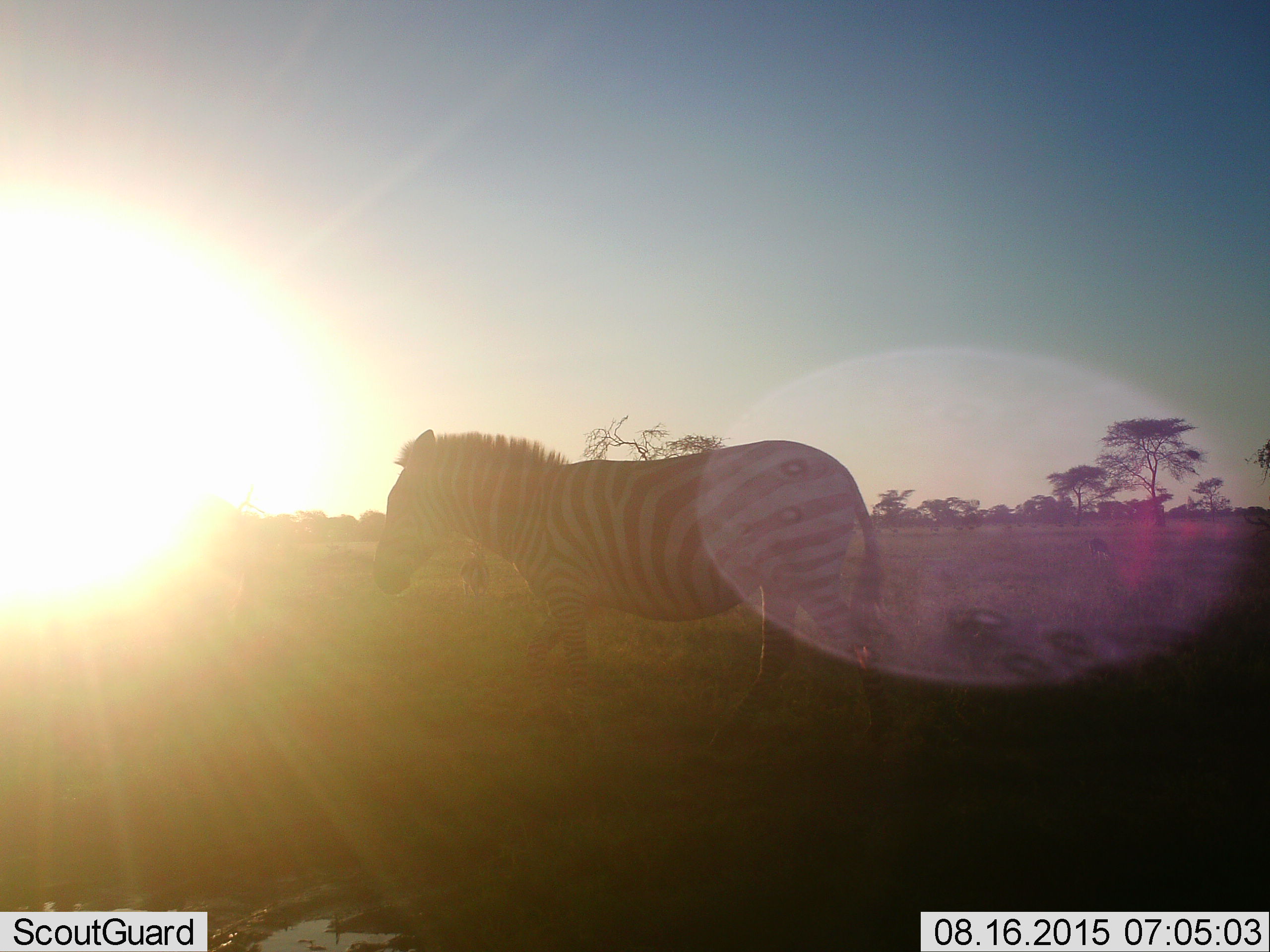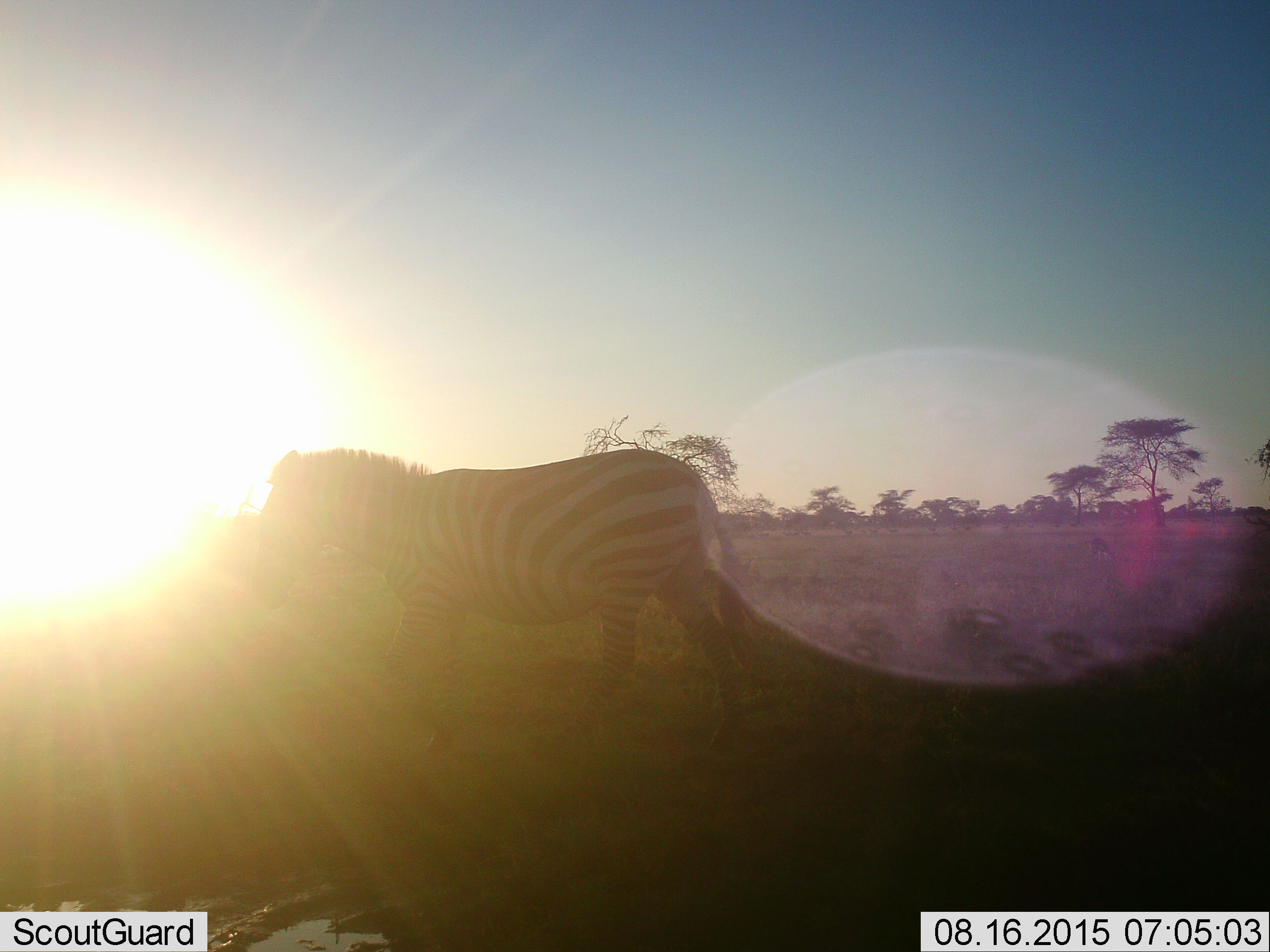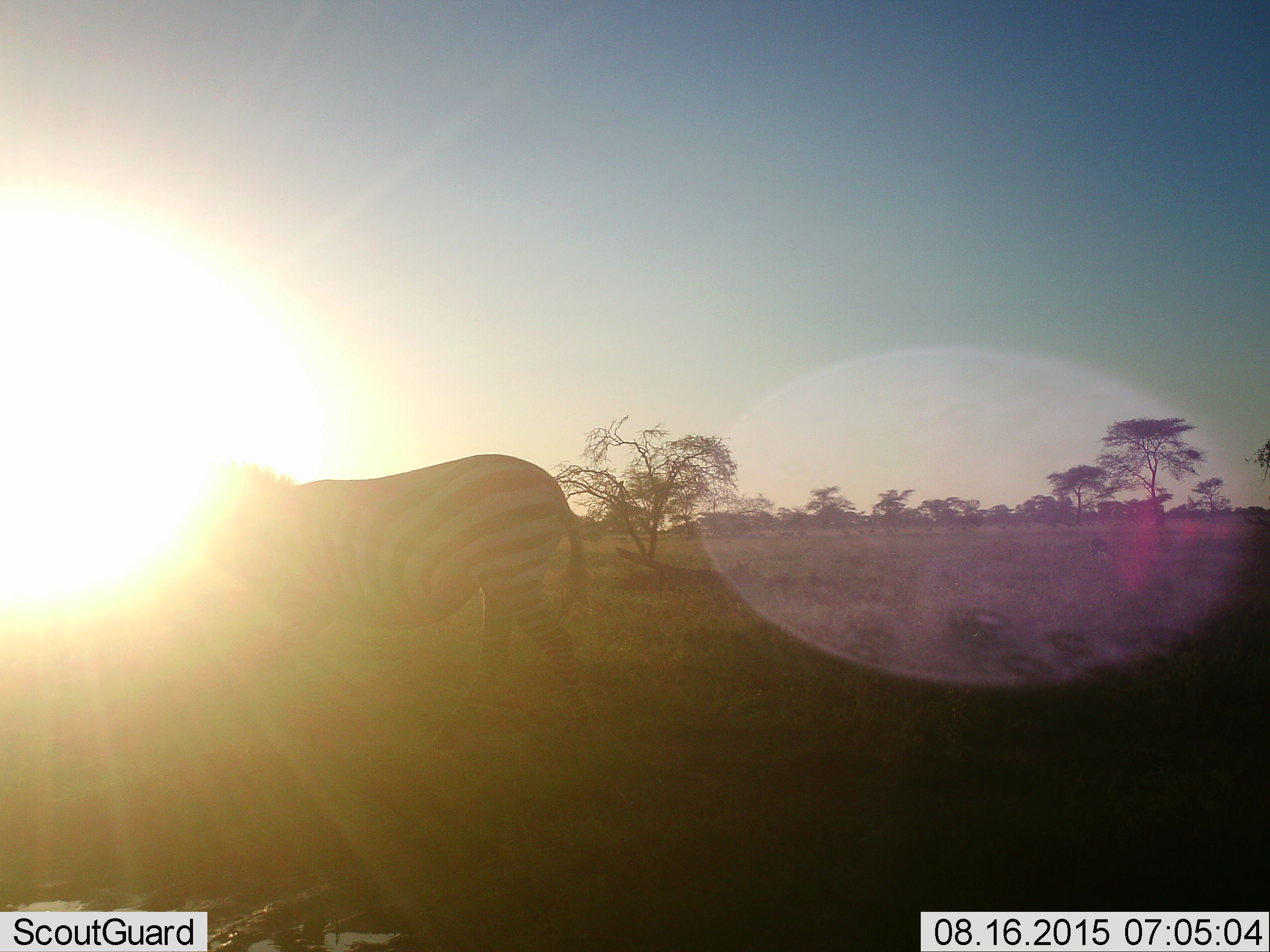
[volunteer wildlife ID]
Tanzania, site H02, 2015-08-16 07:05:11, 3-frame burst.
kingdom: Animalia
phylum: Chordata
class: Mammalia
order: Perissodactyla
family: Equidae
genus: Equus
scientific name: Equus quagga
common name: plains zebra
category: zebra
Zebra (plains zebra) (Equus quagga), count 1. Behavior (volunteer vote fractions): standing 10%, resting 0%, moving 90%, interacting 0%. Young present (vote fraction): 0%. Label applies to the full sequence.